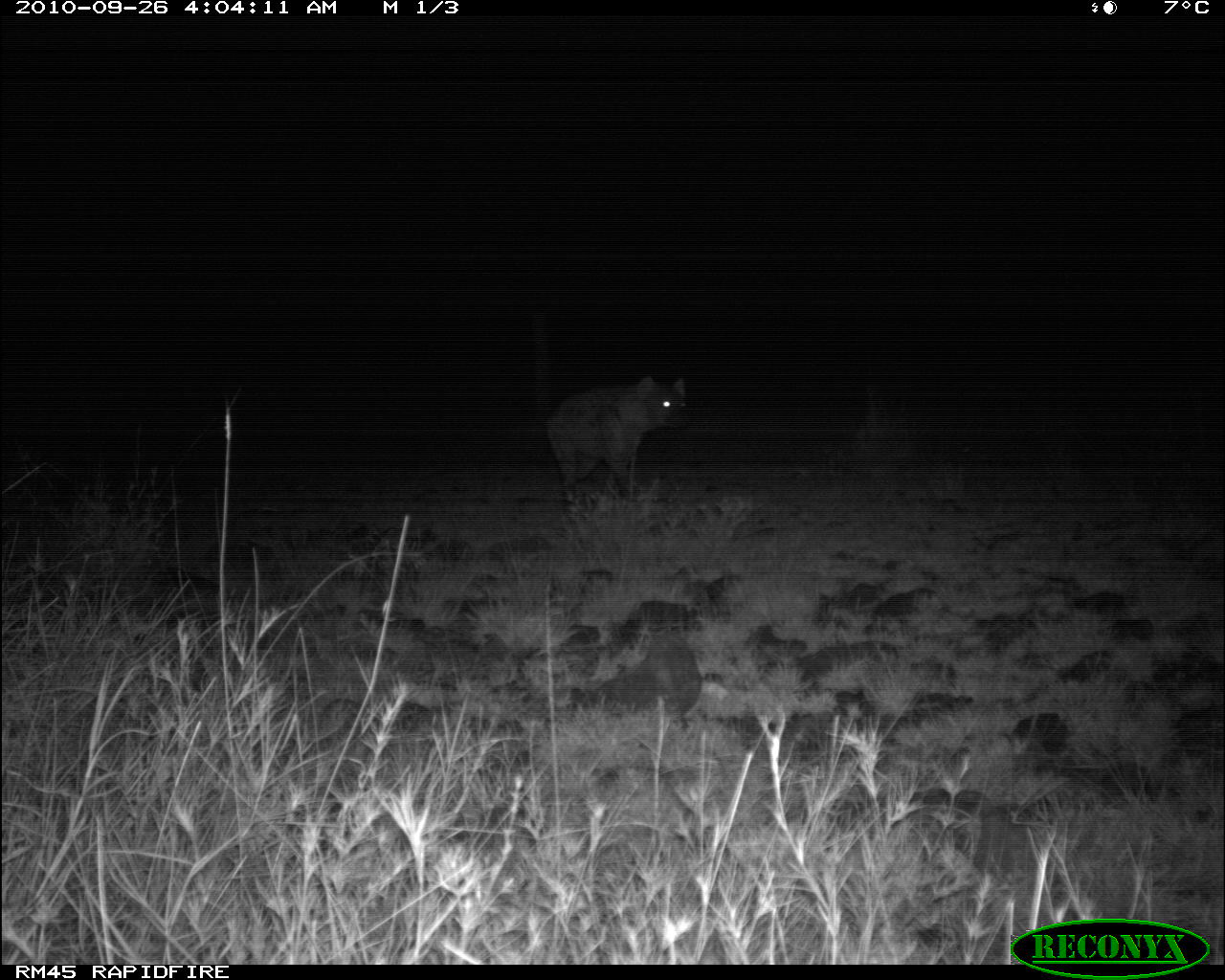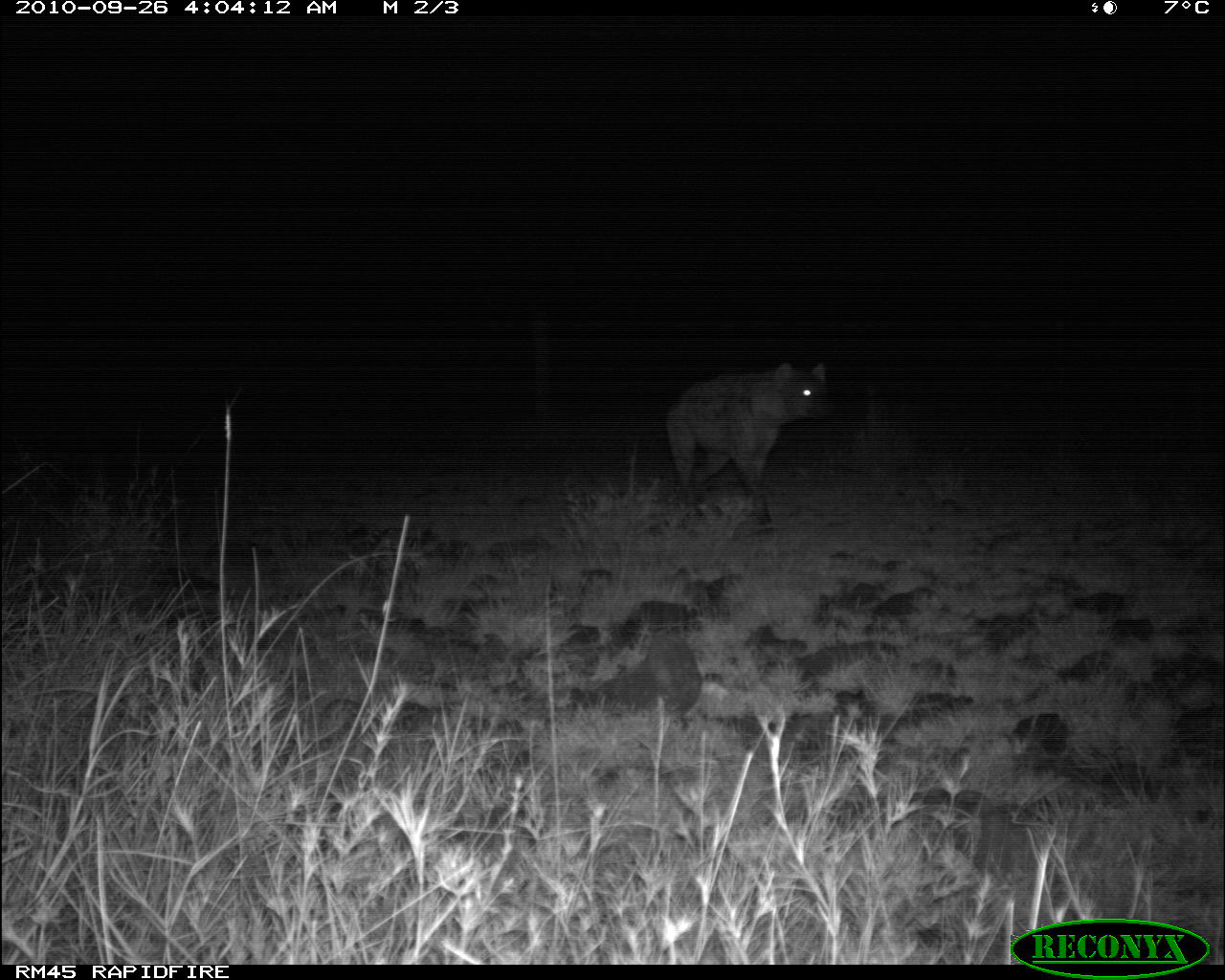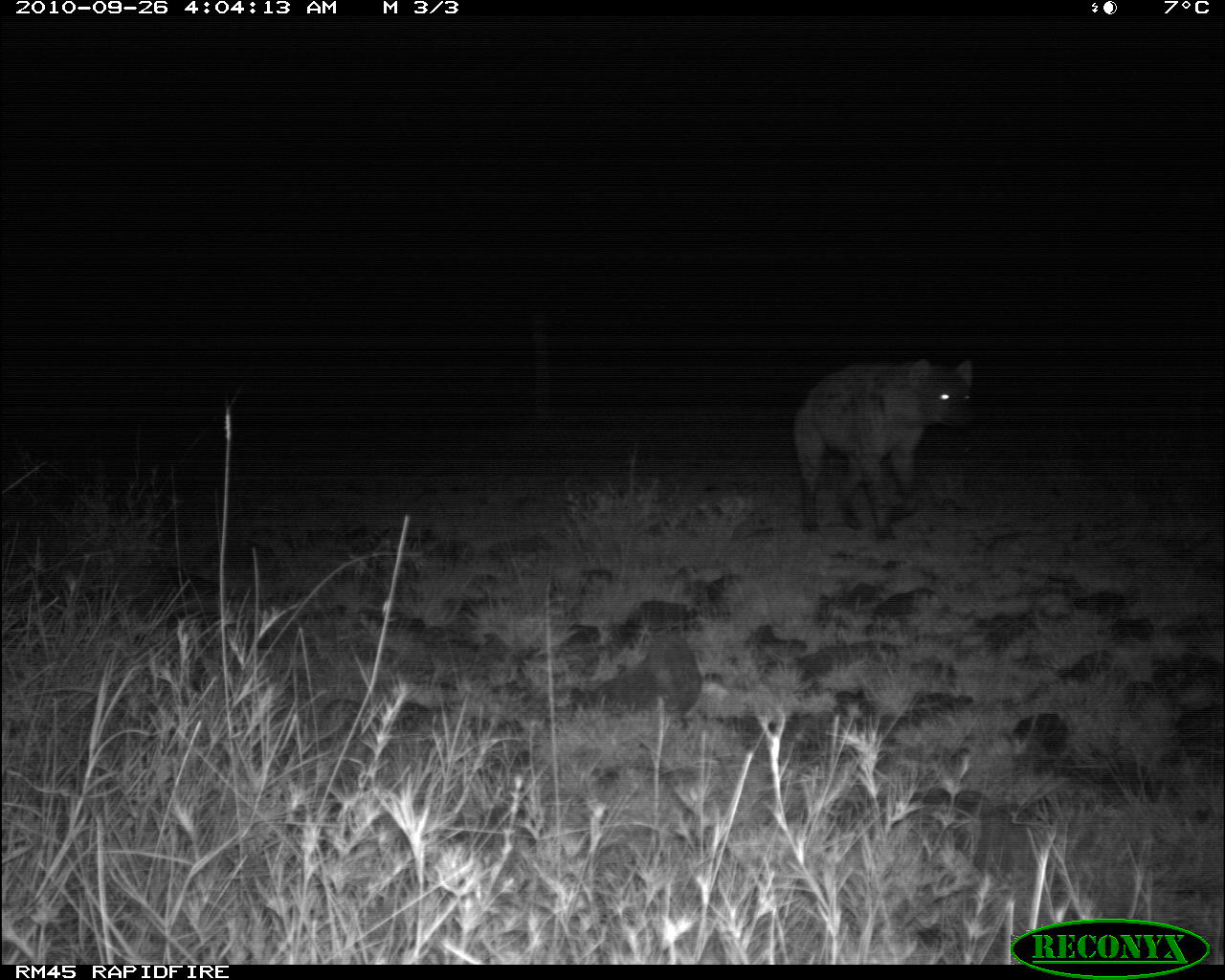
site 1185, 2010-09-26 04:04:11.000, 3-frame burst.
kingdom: Animalia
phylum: Chordata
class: Mammalia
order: Carnivora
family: Hyaenidae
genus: Crocuta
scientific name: Crocuta crocuta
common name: spotted hyena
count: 1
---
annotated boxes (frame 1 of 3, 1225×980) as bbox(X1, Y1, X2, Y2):
crocuta crocuta: bbox(545, 373, 695, 505)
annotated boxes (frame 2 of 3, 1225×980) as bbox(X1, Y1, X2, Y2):
crocuta crocuta: bbox(664, 360, 835, 534)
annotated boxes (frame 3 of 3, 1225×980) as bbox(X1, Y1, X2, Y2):
crocuta crocuta: bbox(792, 354, 977, 543)